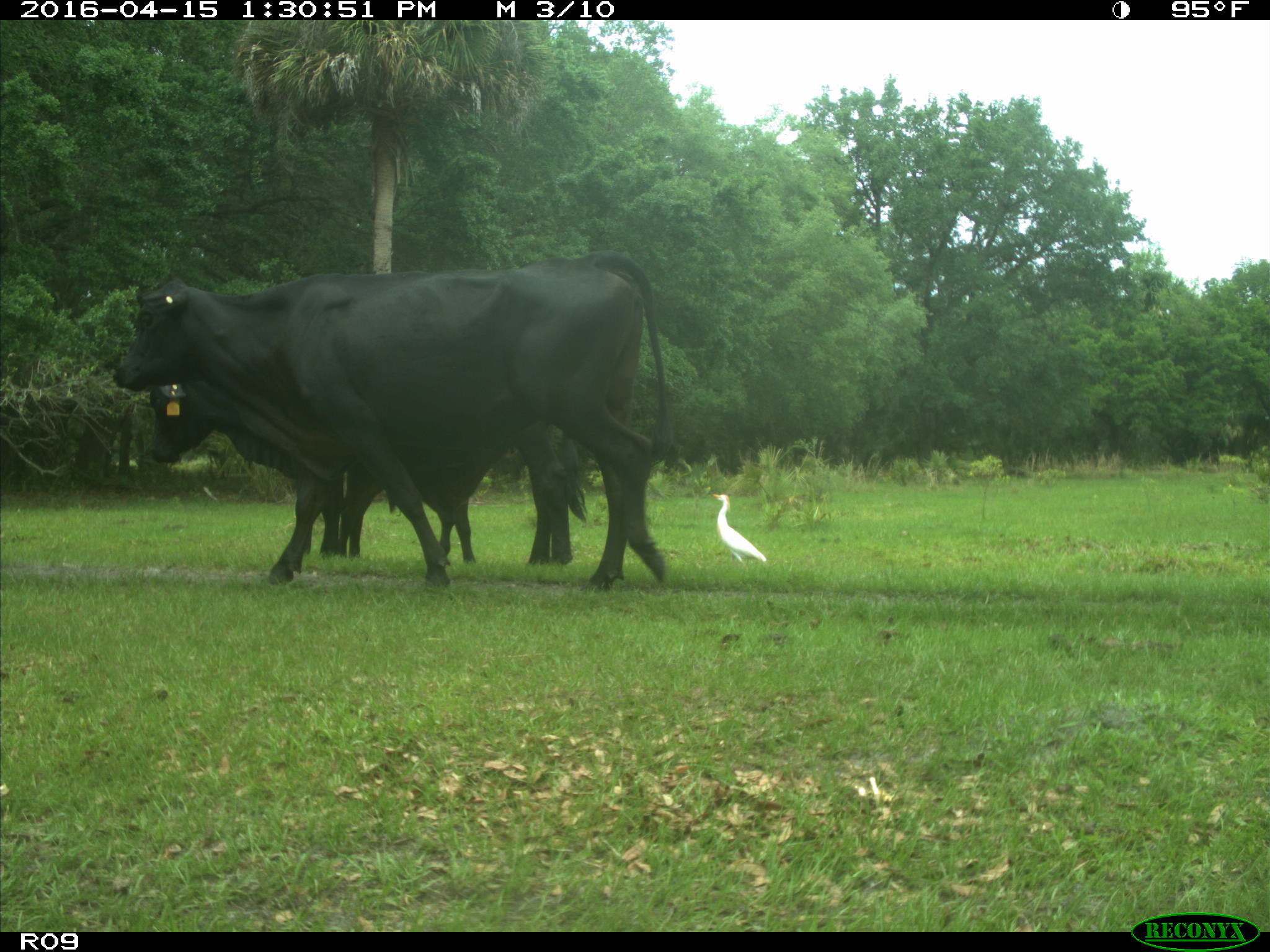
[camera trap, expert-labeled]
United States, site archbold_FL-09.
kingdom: Animalia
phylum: Chordata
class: Mammalia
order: Artiodactyla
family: Bovidae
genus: Bos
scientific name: Bos taurus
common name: domestic cow